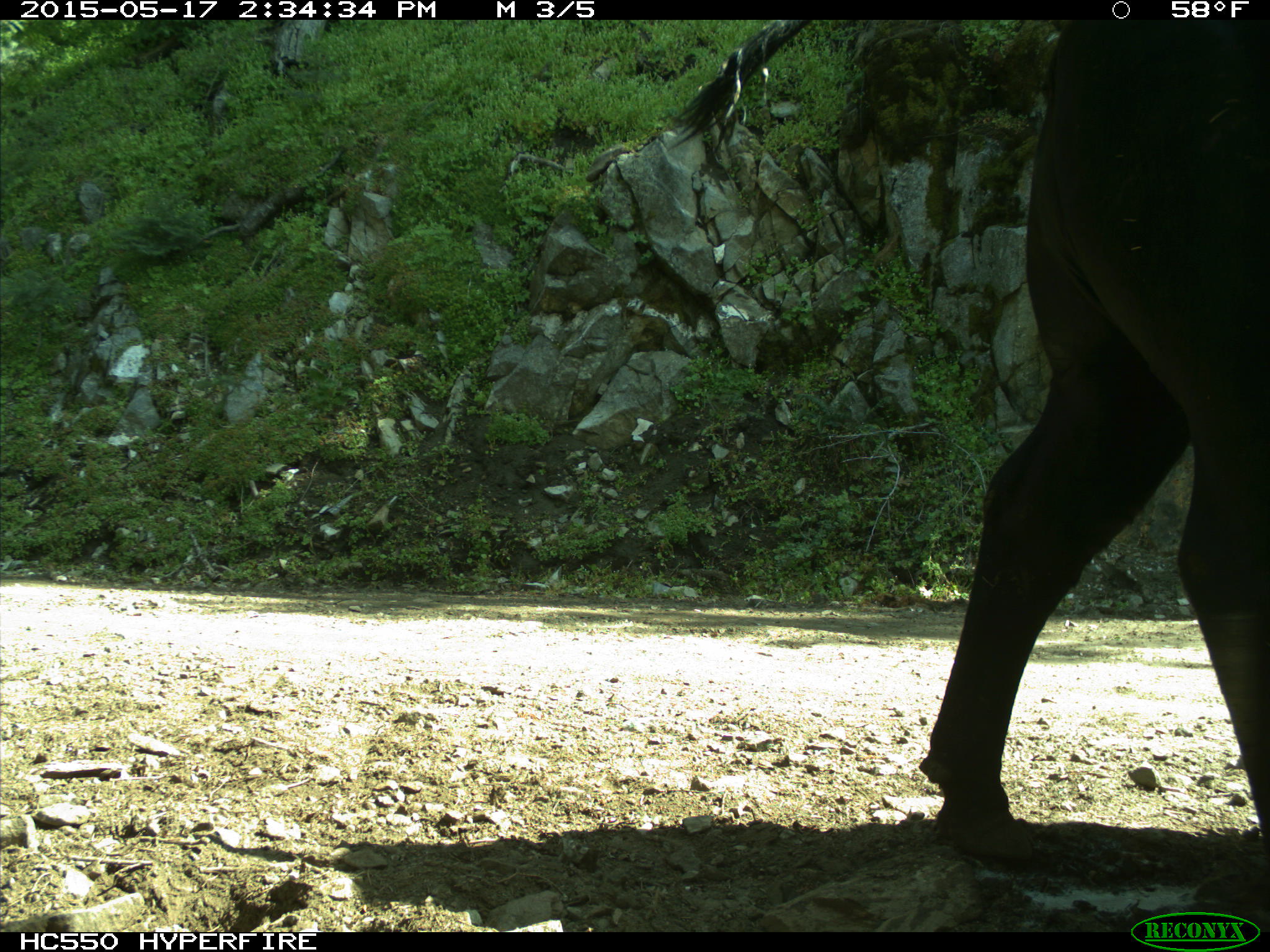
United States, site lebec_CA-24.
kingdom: Animalia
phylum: Chordata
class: Mammalia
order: Artiodactyla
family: Bovidae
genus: Bos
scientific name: Bos taurus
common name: domestic cow